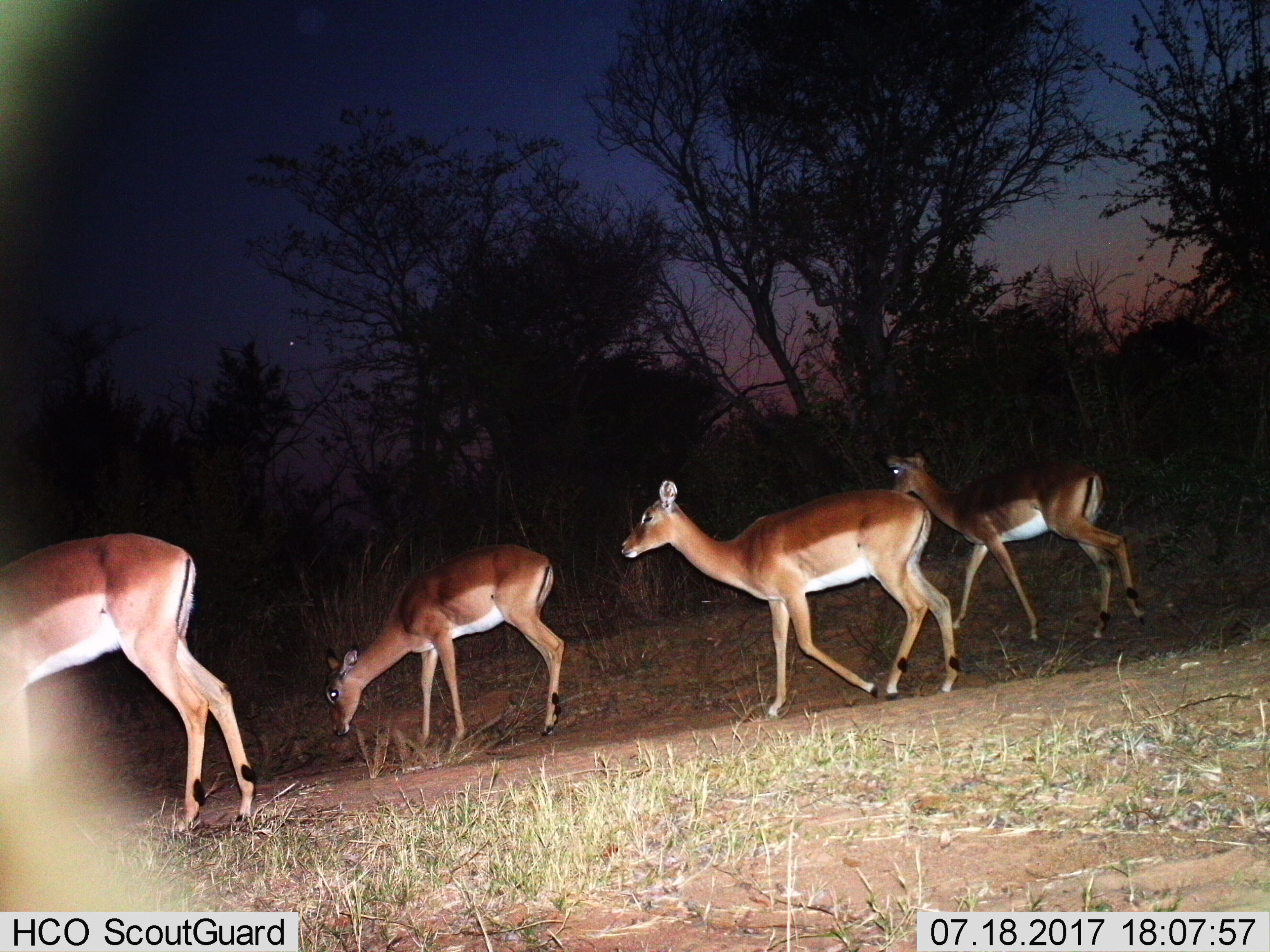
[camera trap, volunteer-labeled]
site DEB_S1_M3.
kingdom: Animalia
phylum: Chordata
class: Mammalia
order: Artiodactyla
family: Bovidae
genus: Aepyceros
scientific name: Aepyceros melampus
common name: impala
Impala (Aepyceros melampus), count 4. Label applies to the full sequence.